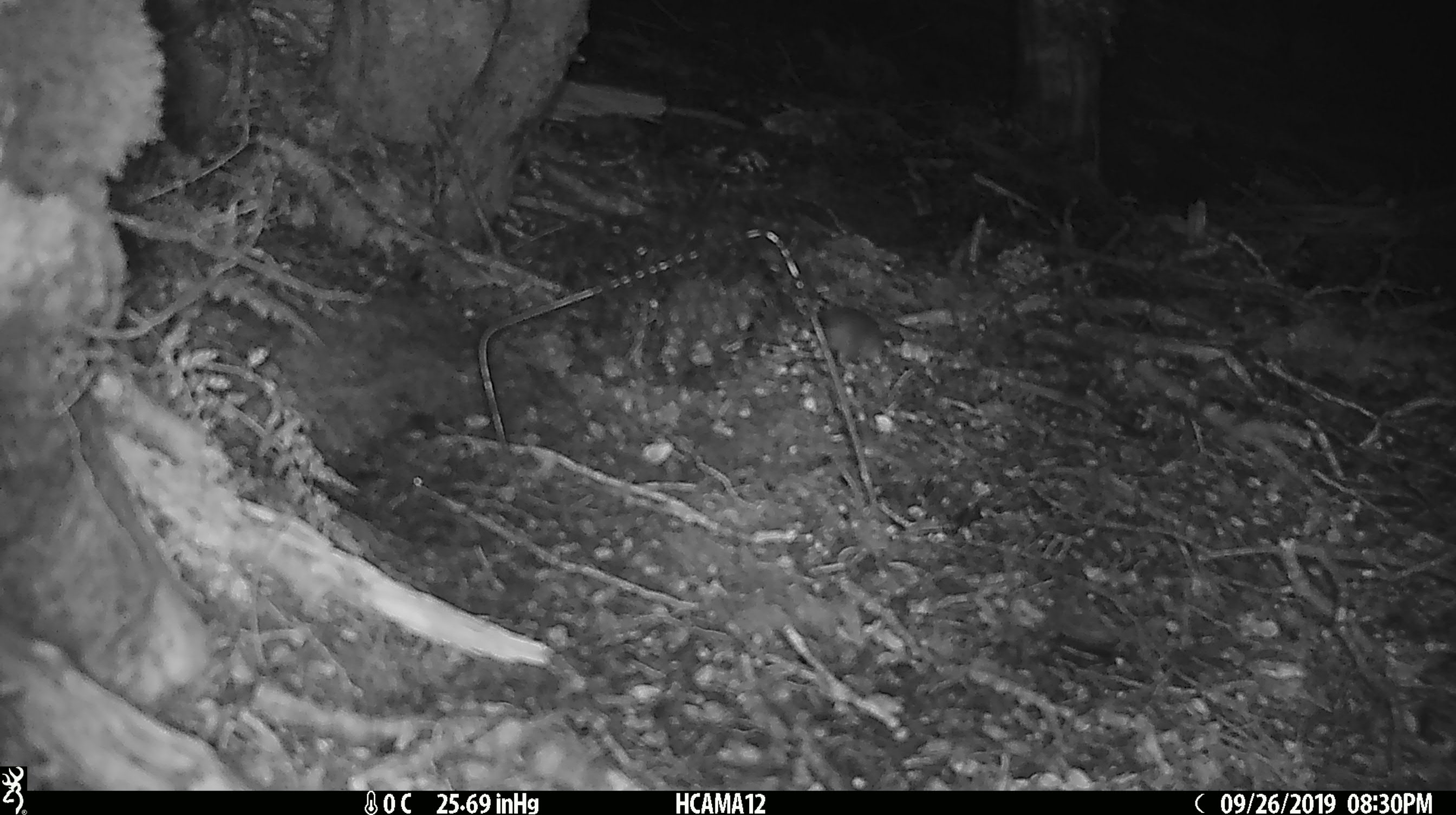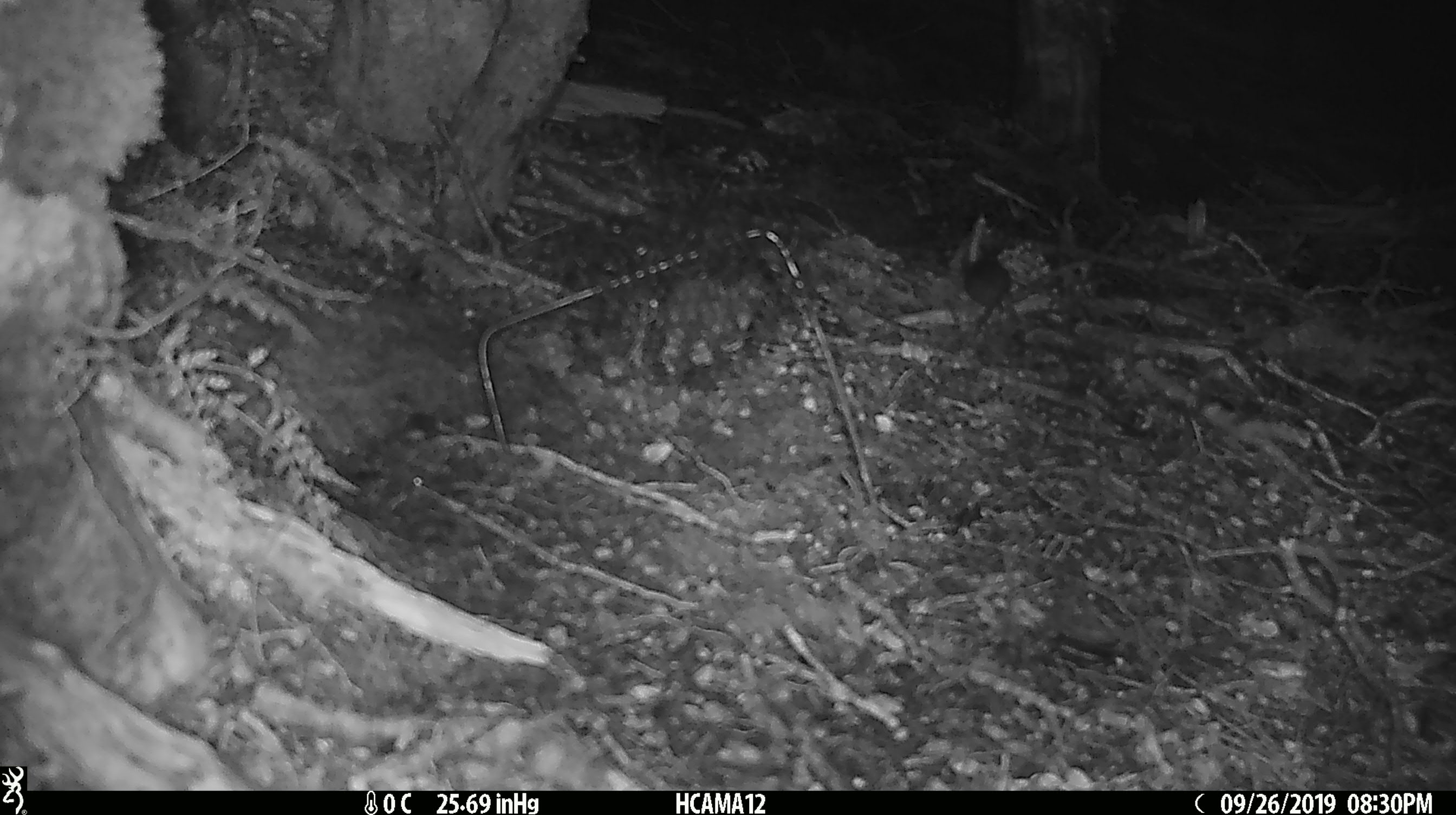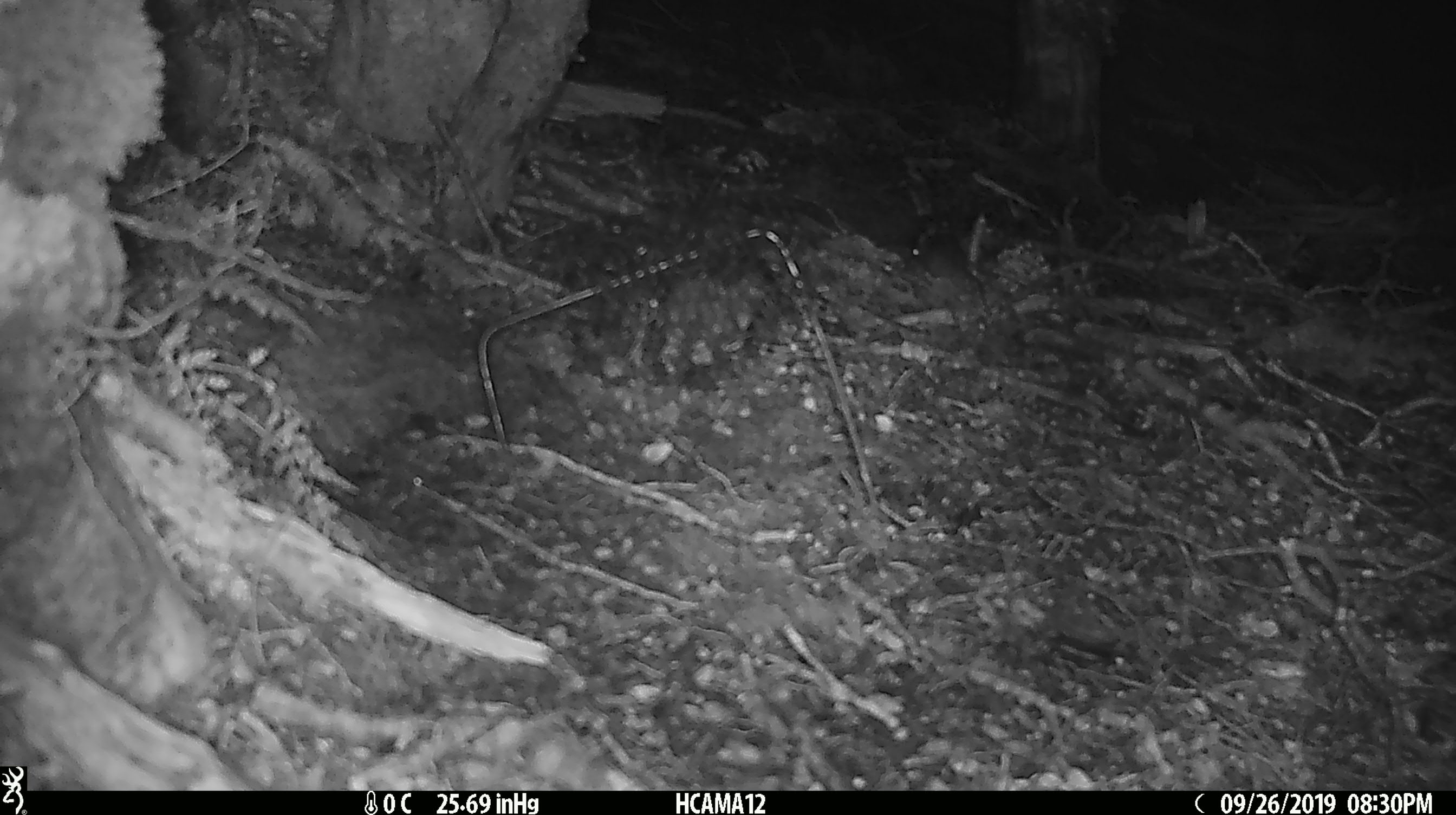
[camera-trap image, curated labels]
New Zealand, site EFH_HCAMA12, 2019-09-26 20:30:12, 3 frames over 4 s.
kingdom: Animalia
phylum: Chordata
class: Mammalia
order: Rodentia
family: Muridae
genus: Mus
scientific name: Mus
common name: mouse